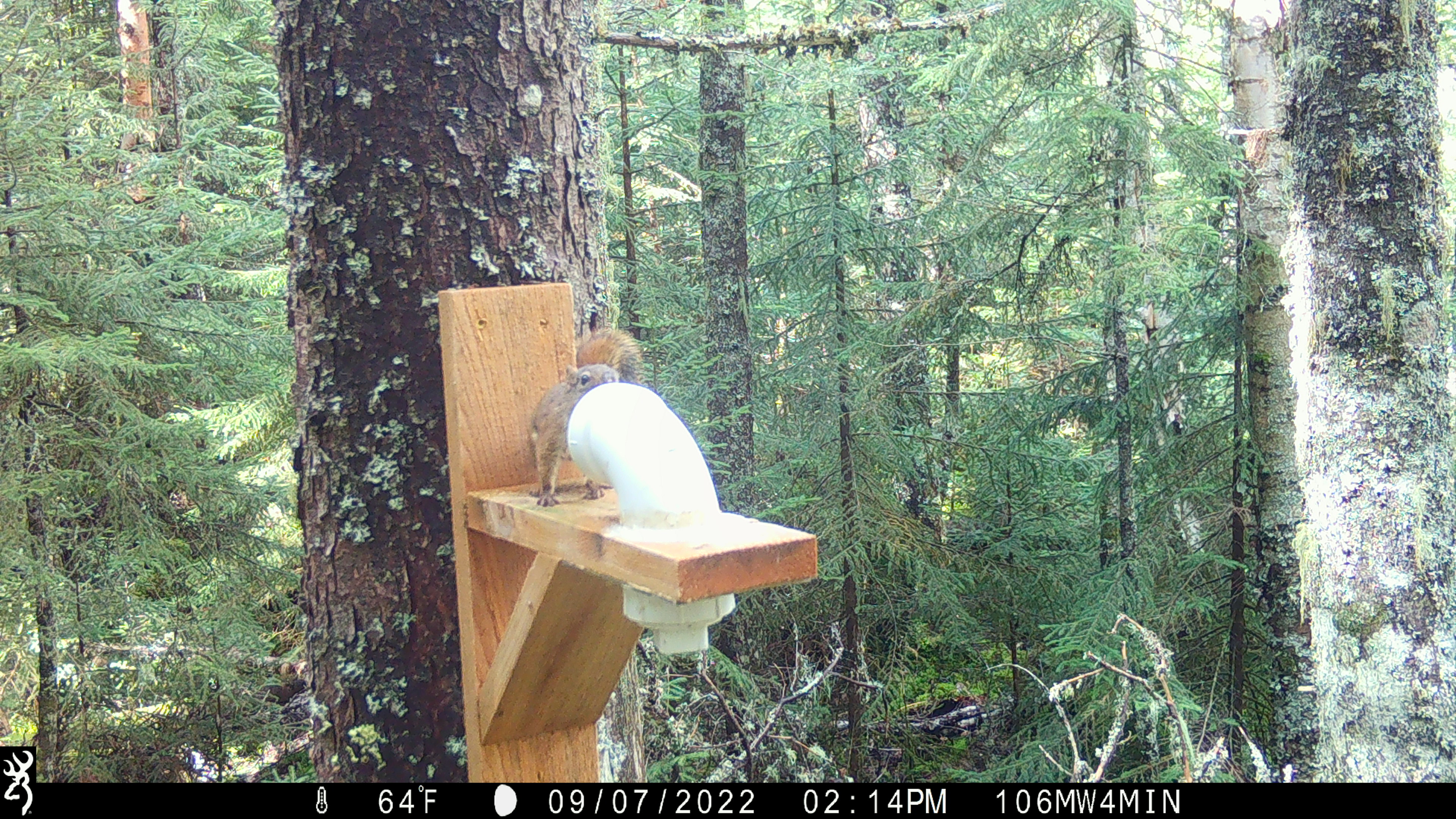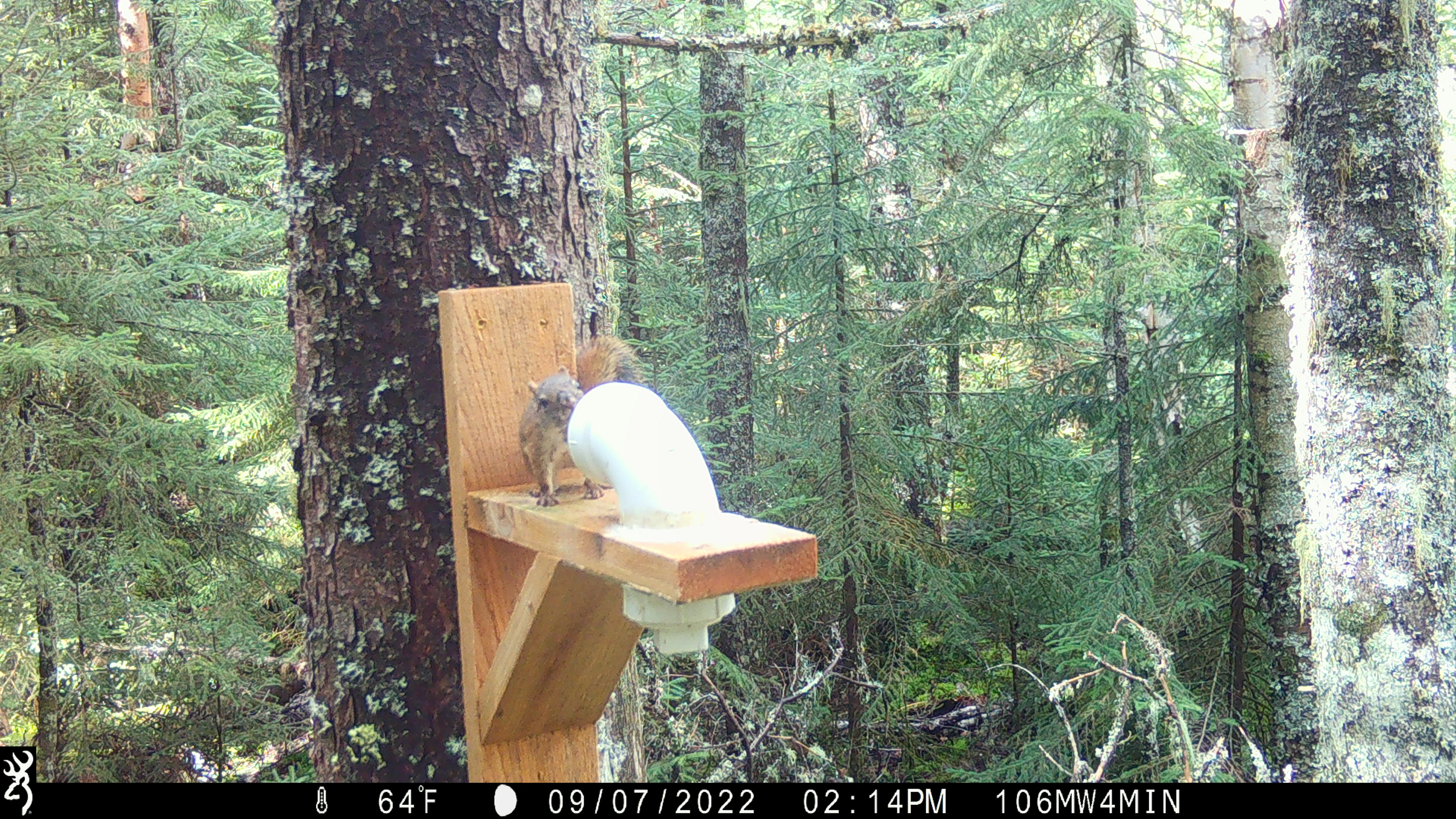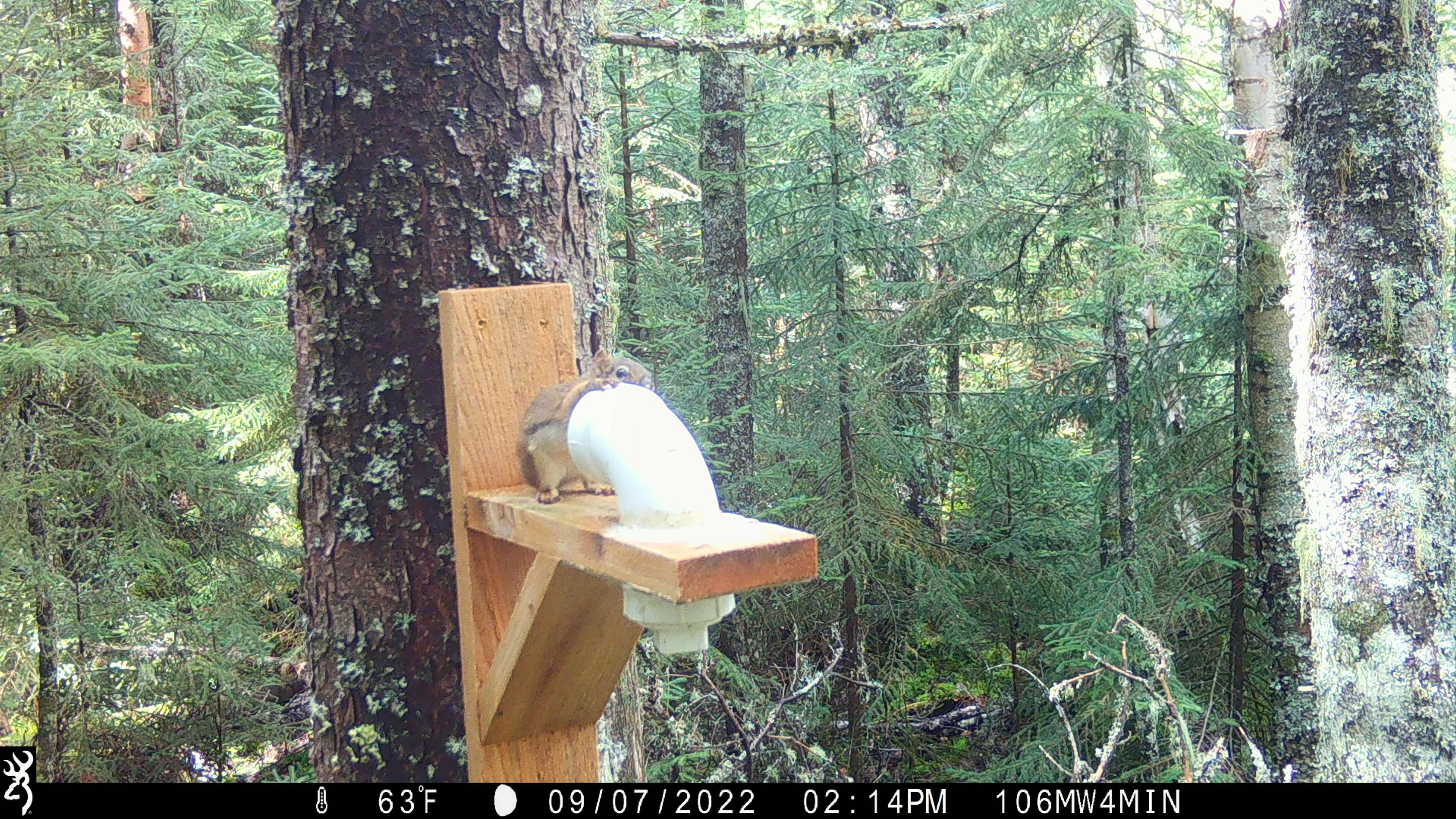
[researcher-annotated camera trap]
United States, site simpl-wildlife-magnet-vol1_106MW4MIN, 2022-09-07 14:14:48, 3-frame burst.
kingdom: Animalia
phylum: Chordata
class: Mammalia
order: Rodentia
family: Sciuridae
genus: Tamiasciurus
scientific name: Tamiasciurus hudsonicus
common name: red squirrel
Red squirrel (Tamiasciurus hudsonicus).